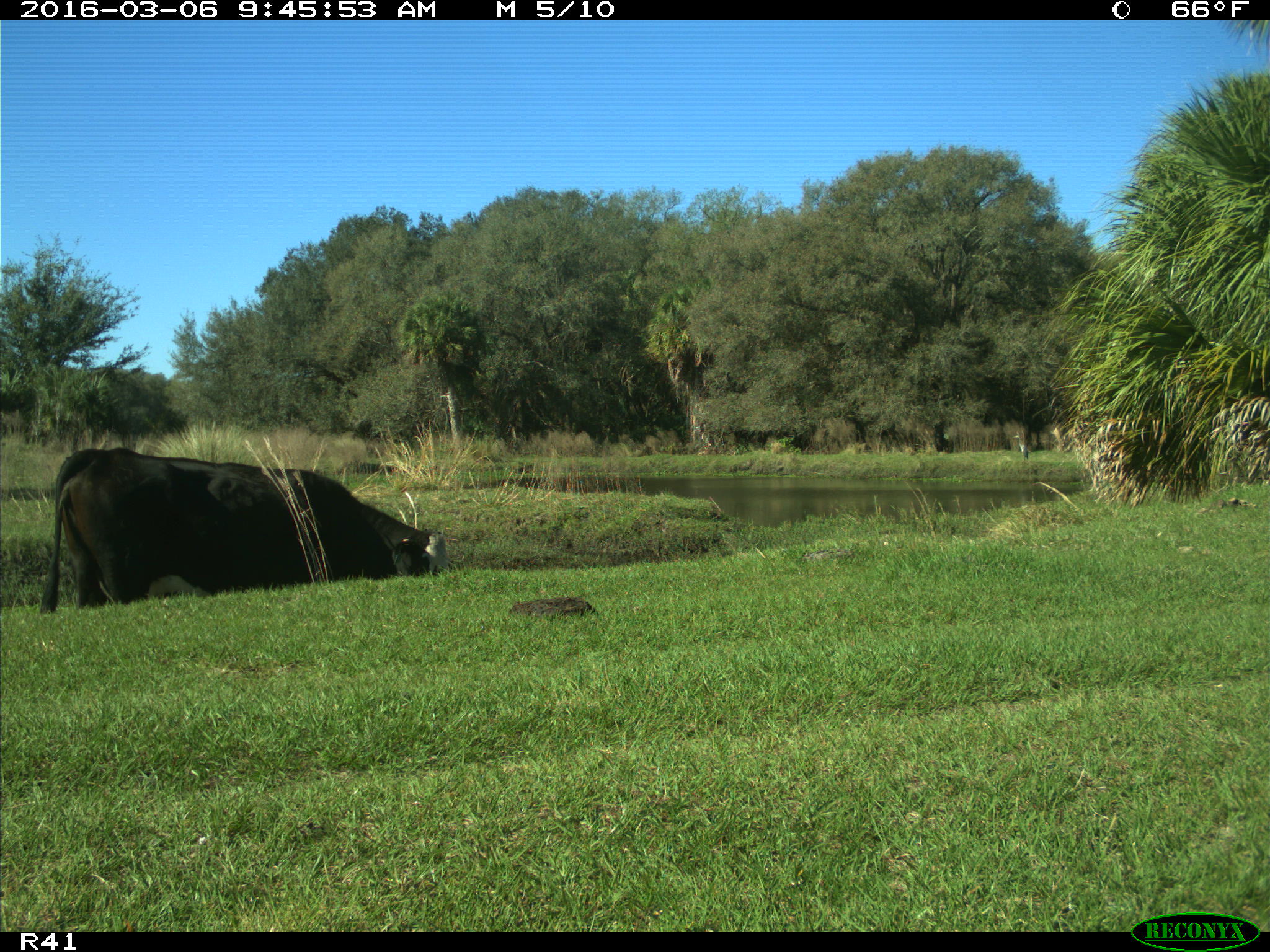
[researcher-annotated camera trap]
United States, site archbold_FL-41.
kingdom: Animalia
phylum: Chordata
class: Mammalia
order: Artiodactyla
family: Bovidae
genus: Bos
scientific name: Bos taurus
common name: domestic cow